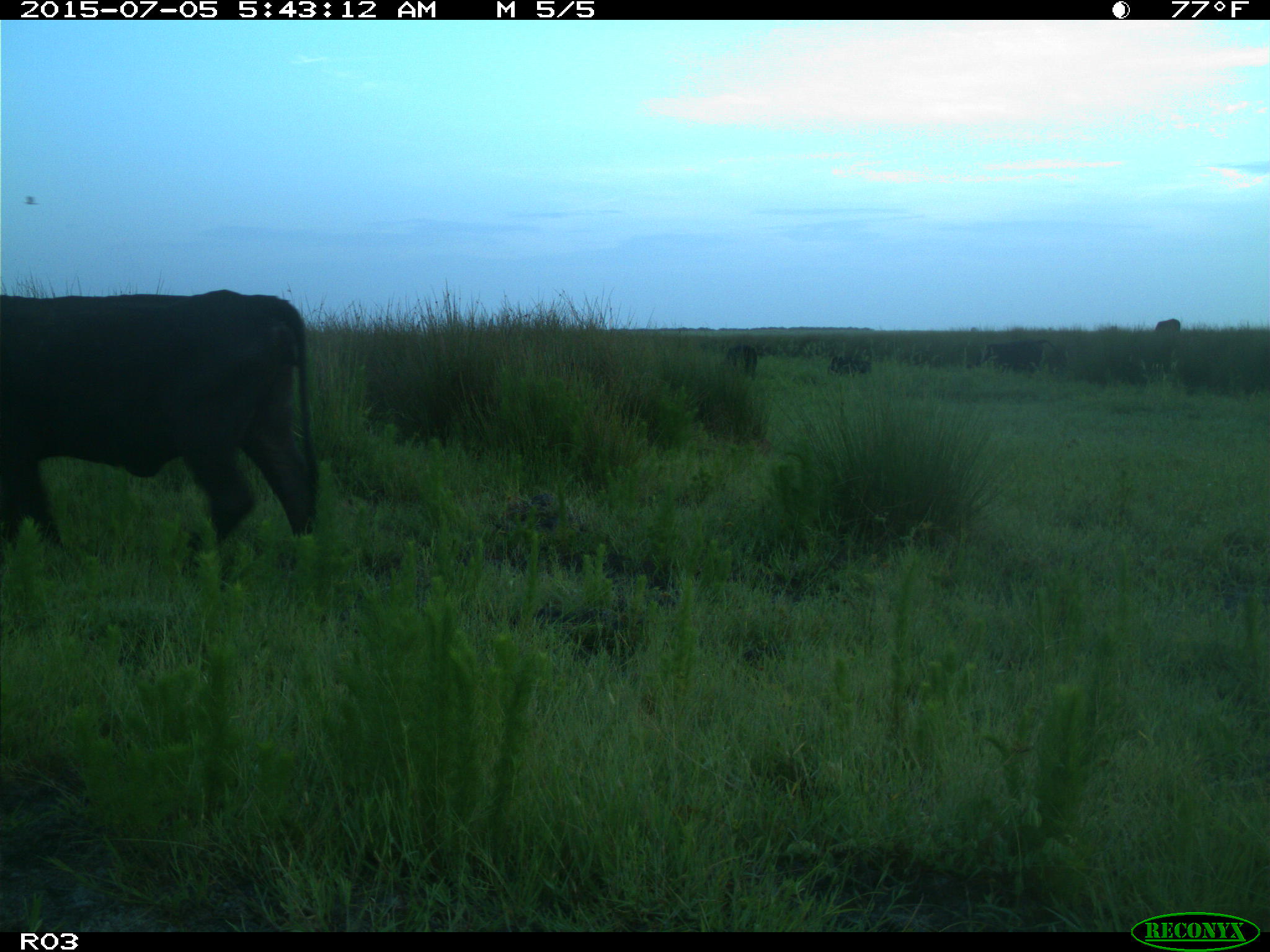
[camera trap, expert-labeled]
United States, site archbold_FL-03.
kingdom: Animalia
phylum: Chordata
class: Mammalia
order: Artiodactyla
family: Bovidae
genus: Bos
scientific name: Bos taurus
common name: domestic cow